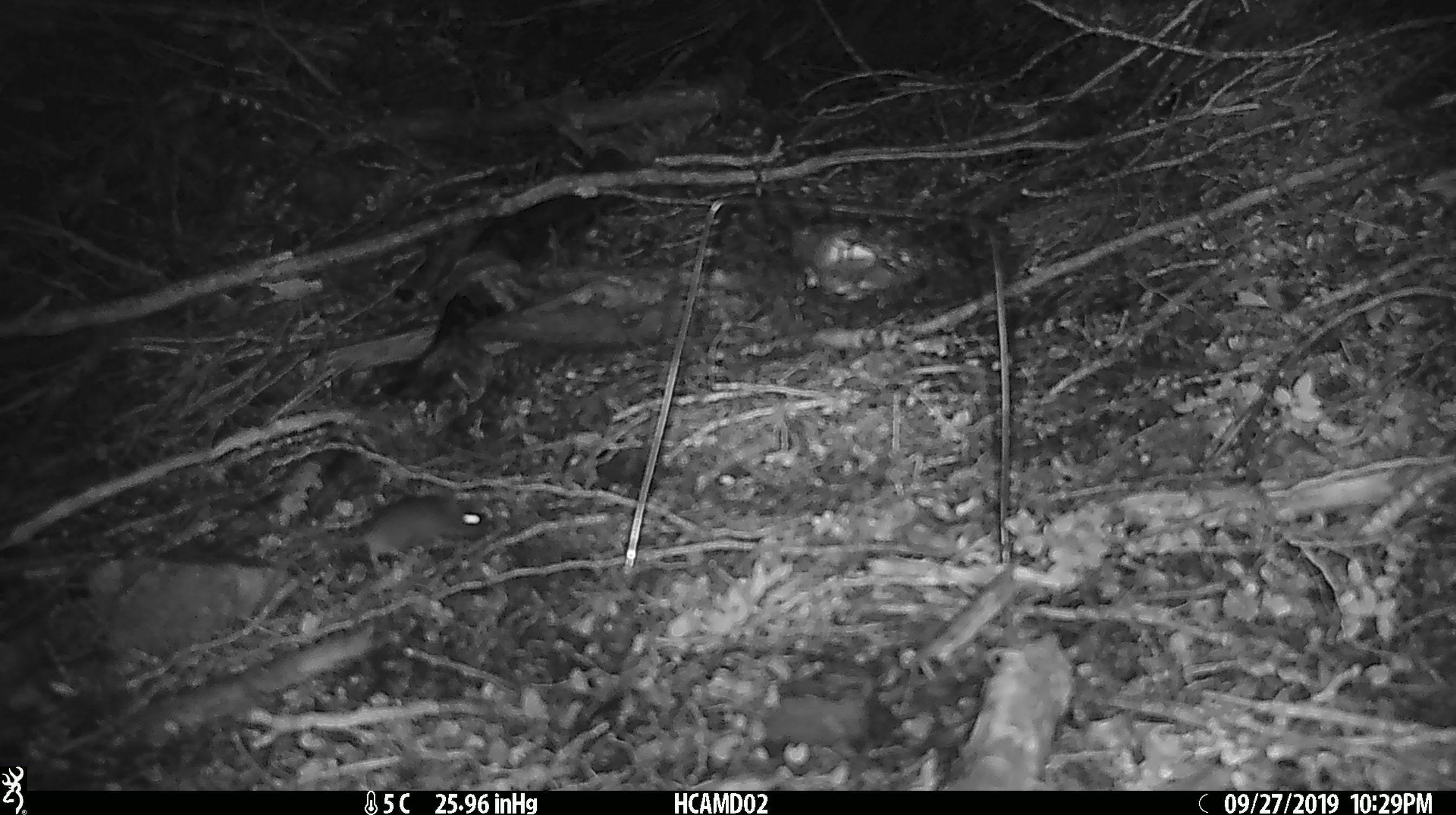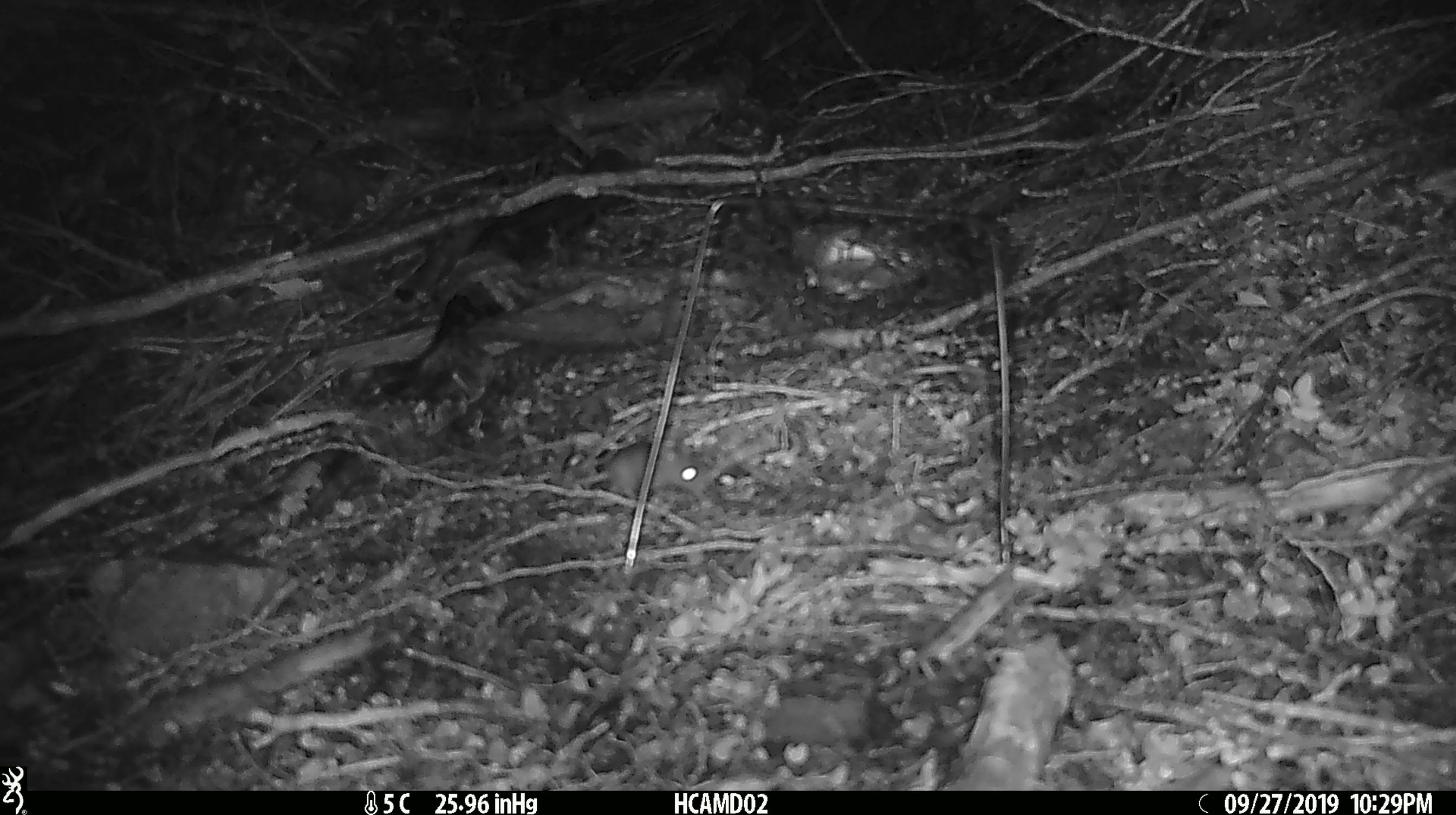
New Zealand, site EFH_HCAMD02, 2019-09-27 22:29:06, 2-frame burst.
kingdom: Animalia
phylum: Chordata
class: Mammalia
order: Rodentia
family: Muridae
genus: Mus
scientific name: Mus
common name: mouse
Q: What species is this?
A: Mouse (Mus).